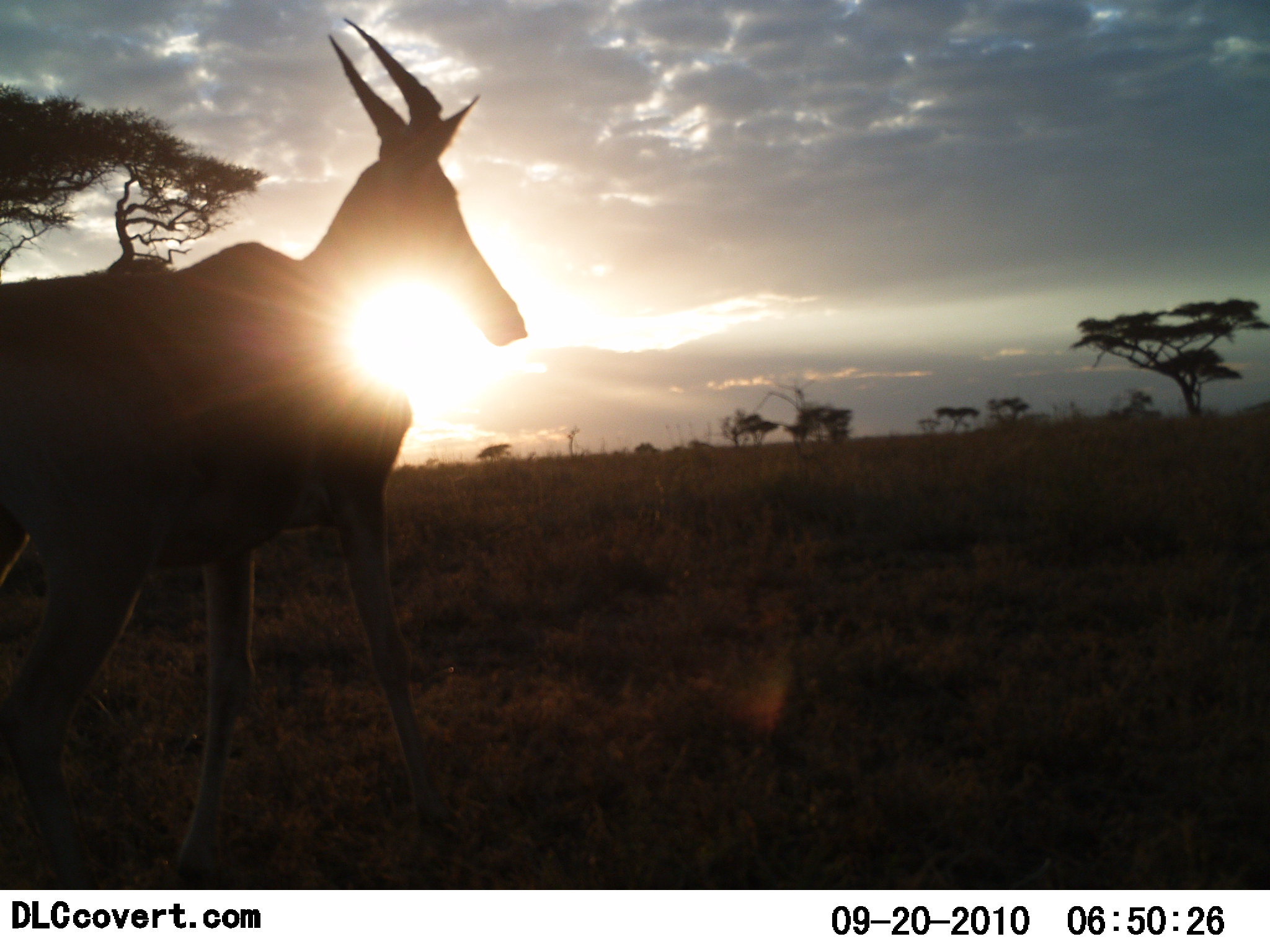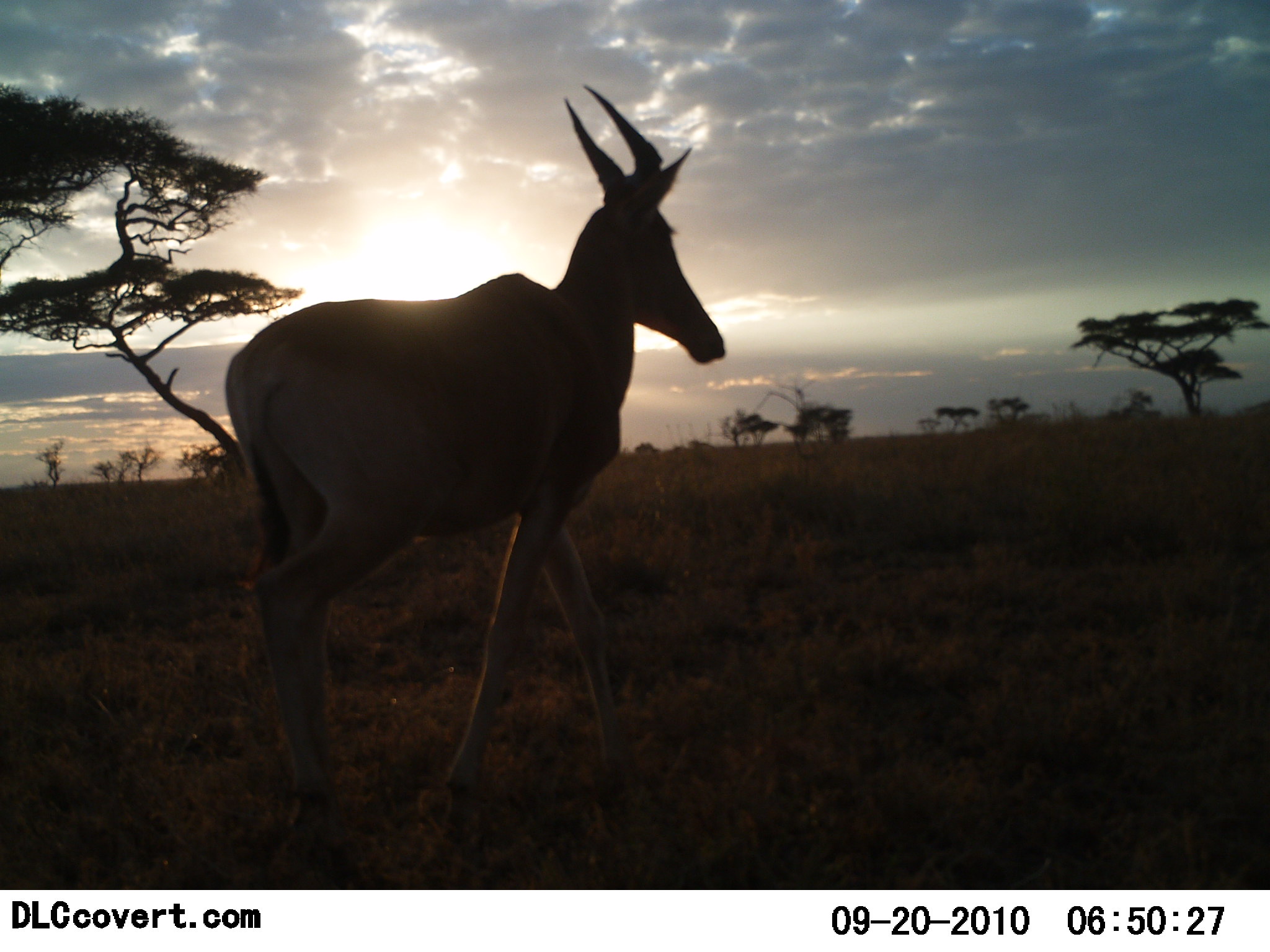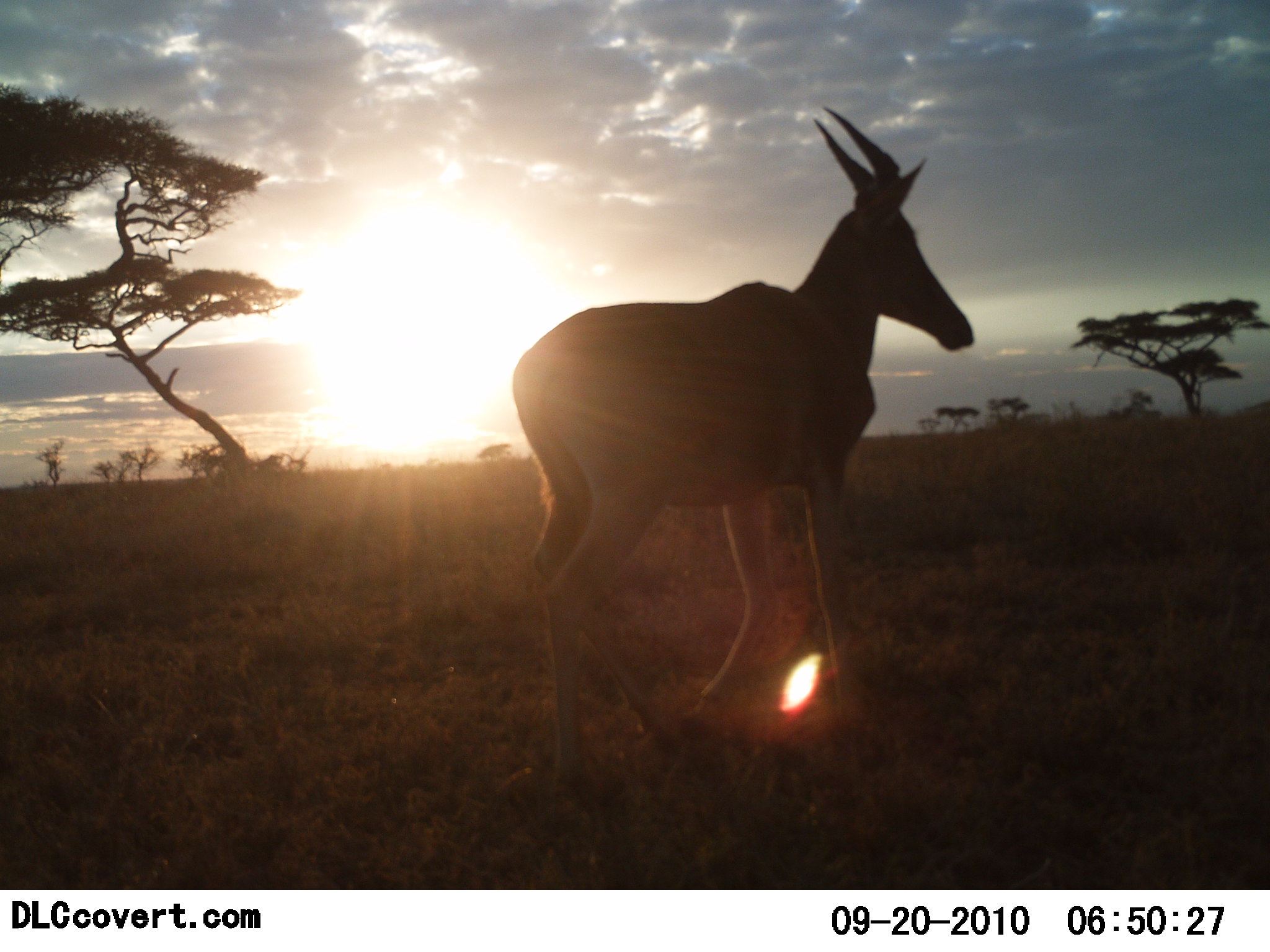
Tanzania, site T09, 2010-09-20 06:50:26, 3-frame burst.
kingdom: Animalia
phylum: Chordata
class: Mammalia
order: Artiodactyla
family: Bovidae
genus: Alcelaphus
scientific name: Alcelaphus buselaphus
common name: hartebeest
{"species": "hartebeest (Alcelaphus buselaphus)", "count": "1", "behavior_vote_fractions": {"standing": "8%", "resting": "0%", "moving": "92%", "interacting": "0%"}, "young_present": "0%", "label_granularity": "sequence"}